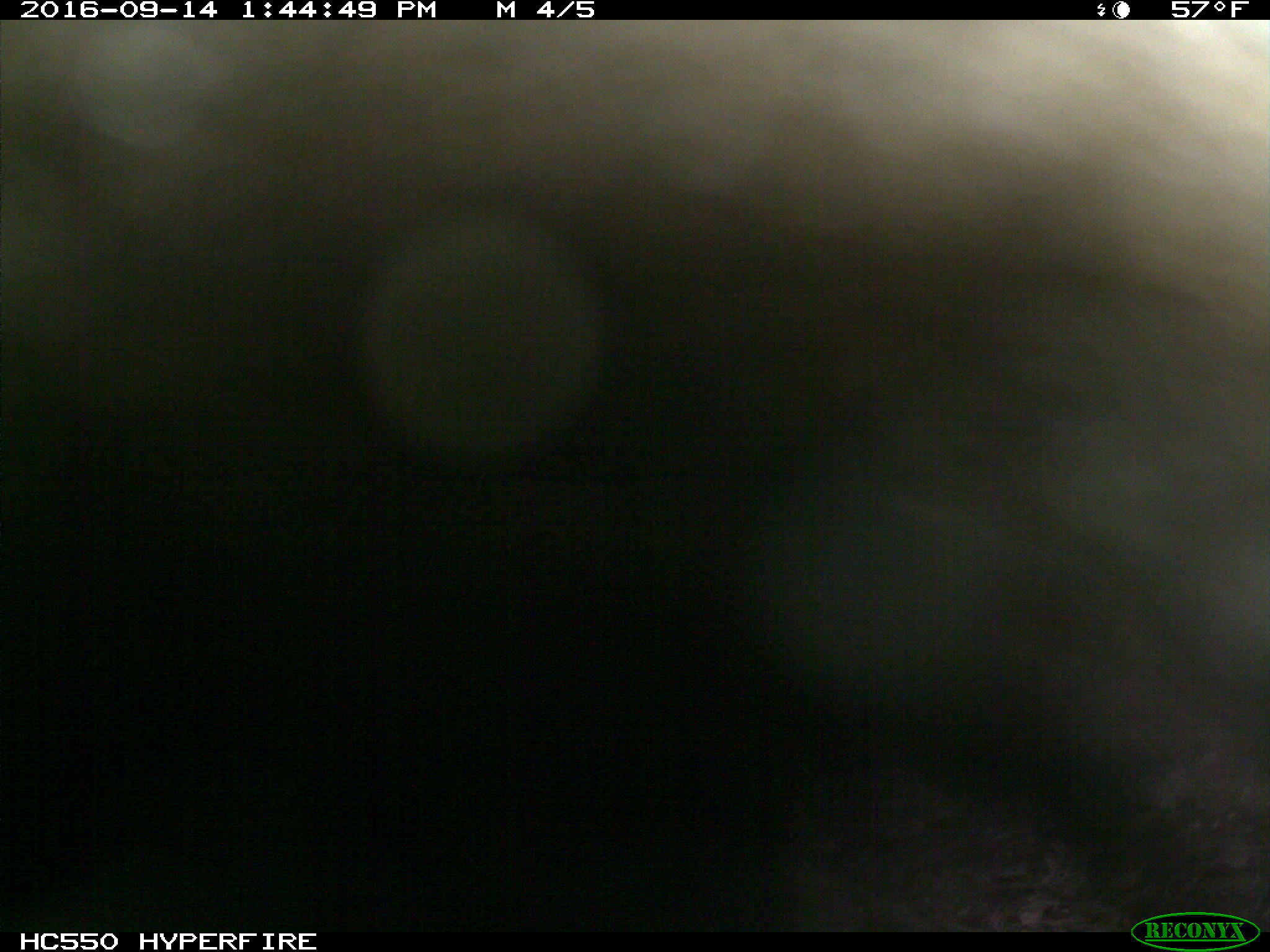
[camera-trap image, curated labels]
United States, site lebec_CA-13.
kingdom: Animalia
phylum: Chordata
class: Mammalia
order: Carnivora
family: Ursidae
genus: Ursus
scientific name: Ursus americanus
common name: american black bear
Ursus americanus (american black bear).